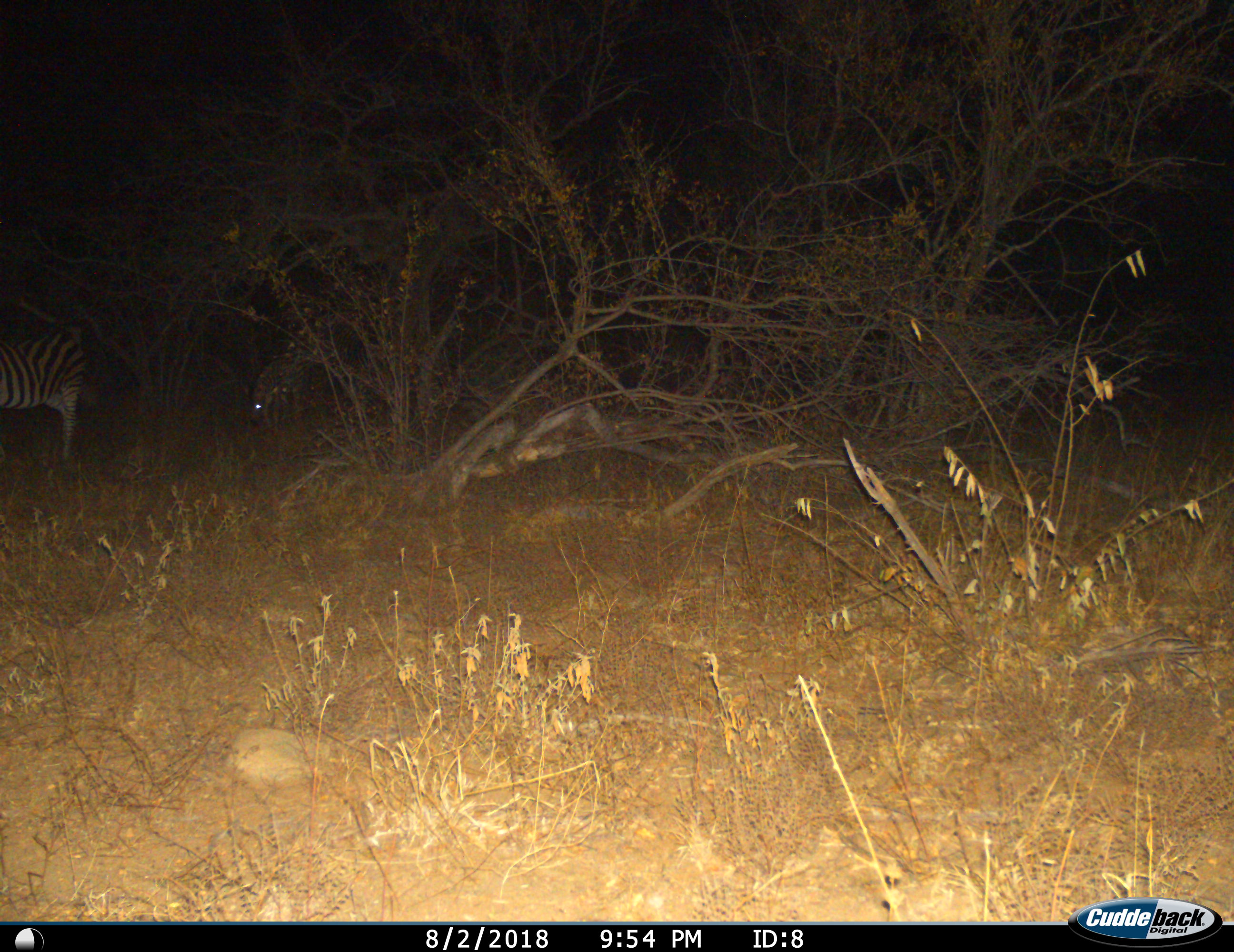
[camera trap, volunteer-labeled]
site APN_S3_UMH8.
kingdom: Animalia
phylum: Chordata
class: Mammalia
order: Perissodactyla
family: Equidae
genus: Equus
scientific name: Equus quagga burchellii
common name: burchell's zebra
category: zebraburchells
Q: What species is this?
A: Zebraburchells (burchell's zebra) (Equus quagga burchellii).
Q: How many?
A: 2.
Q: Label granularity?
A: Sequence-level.